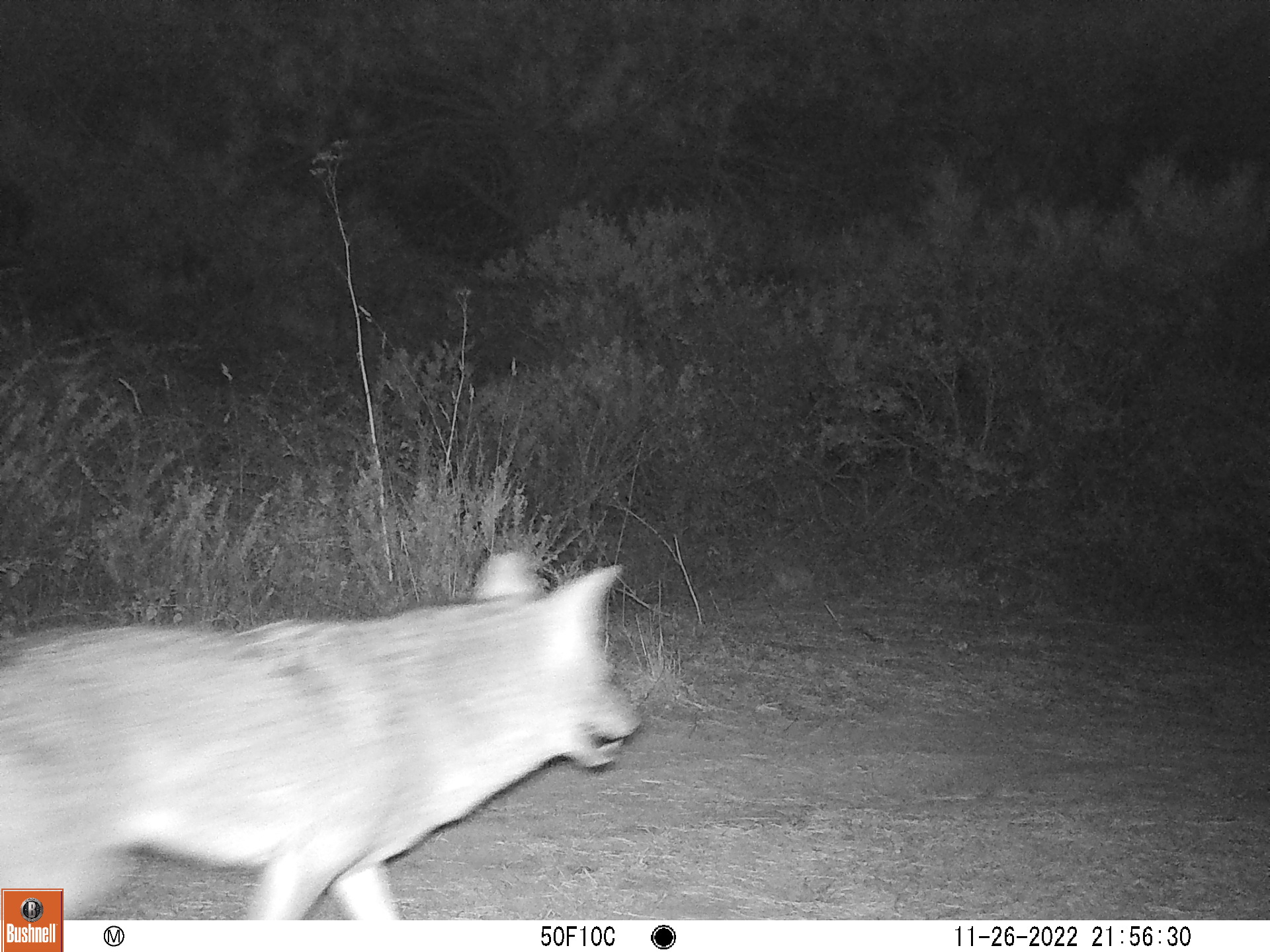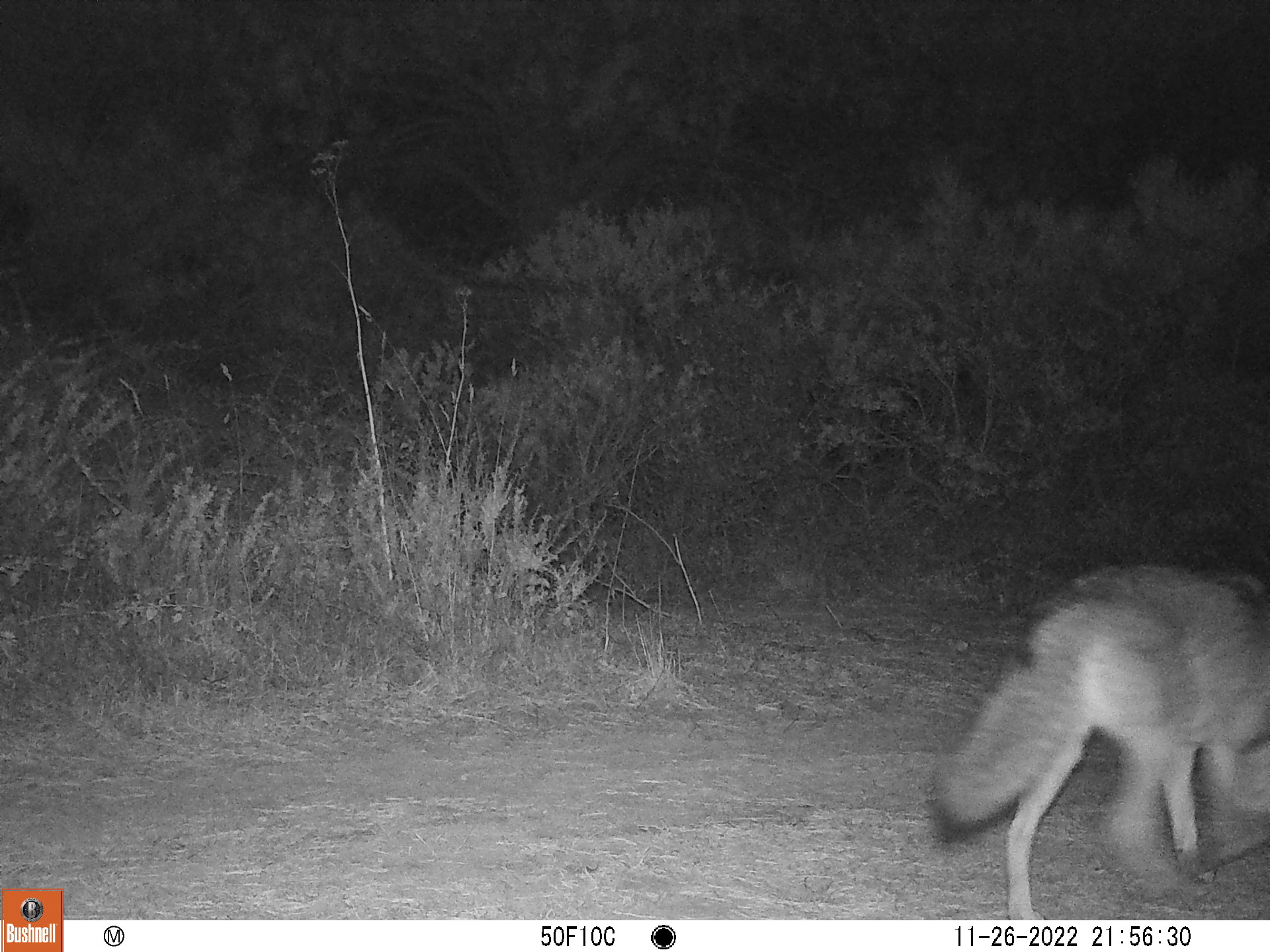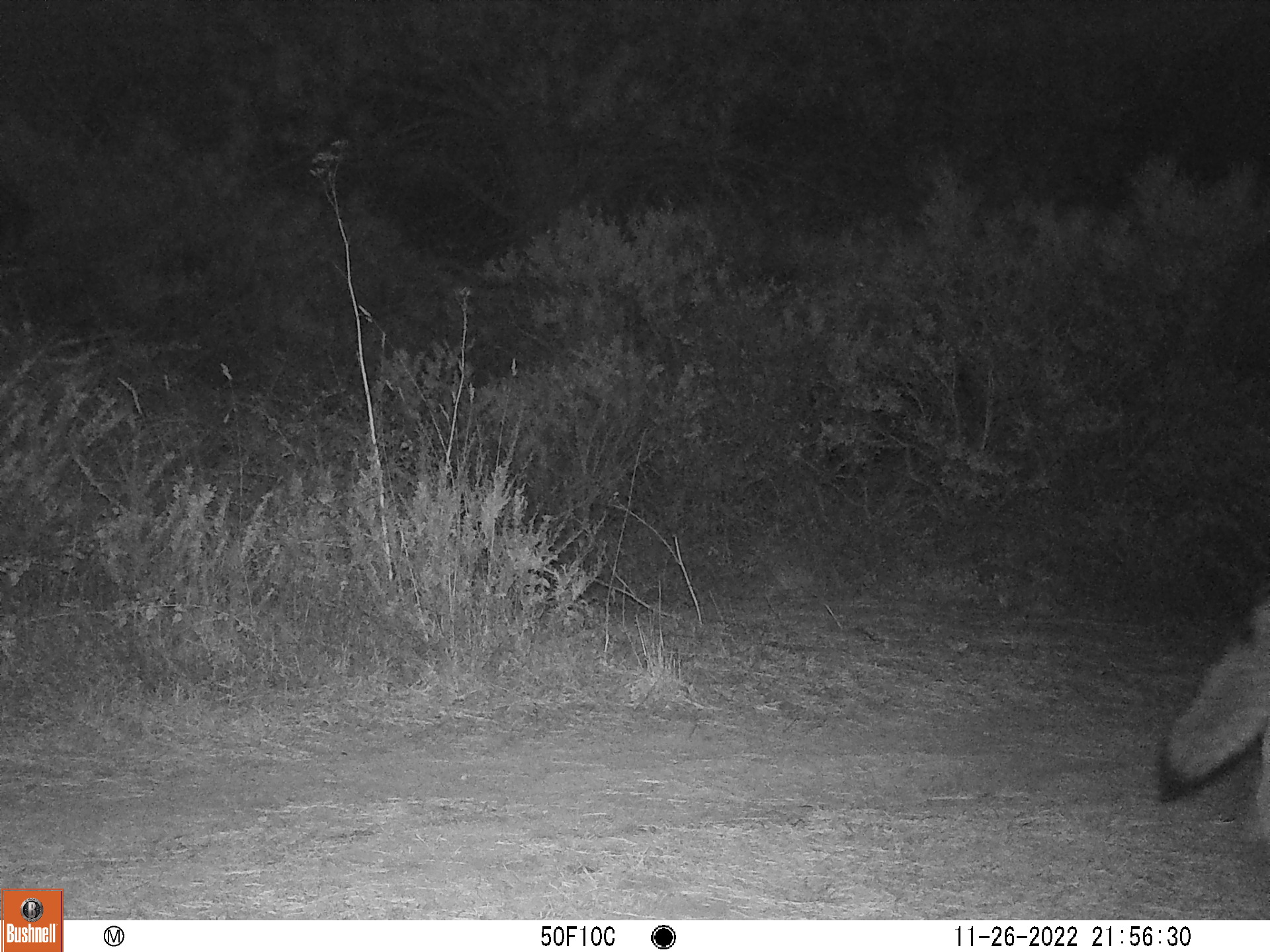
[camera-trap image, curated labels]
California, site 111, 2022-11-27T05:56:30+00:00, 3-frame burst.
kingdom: Animalia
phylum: Chordata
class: Mammalia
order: Carnivora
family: Canidae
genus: Canis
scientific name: Canis latrans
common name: coyote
Coyote (Canis latrans).